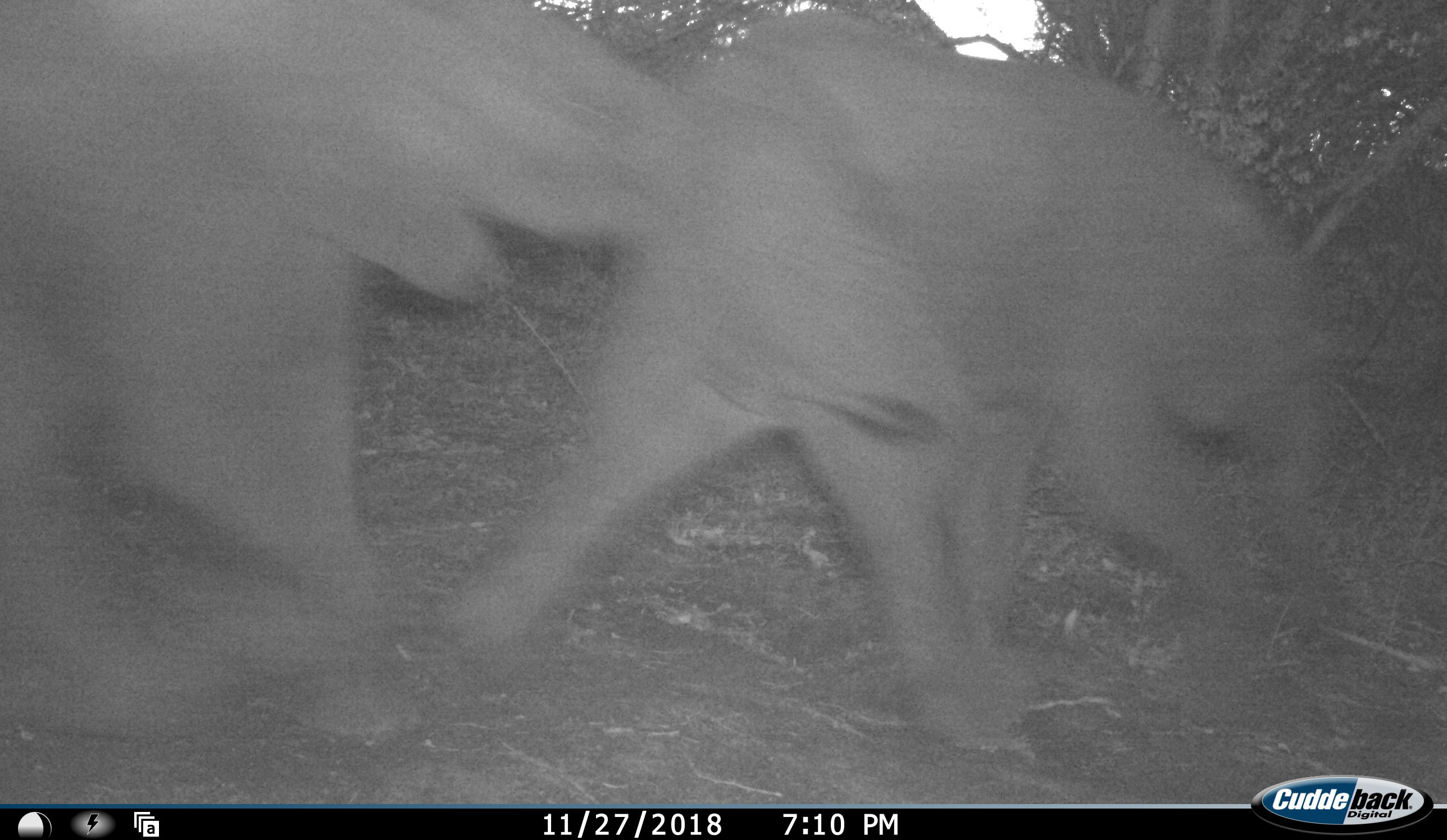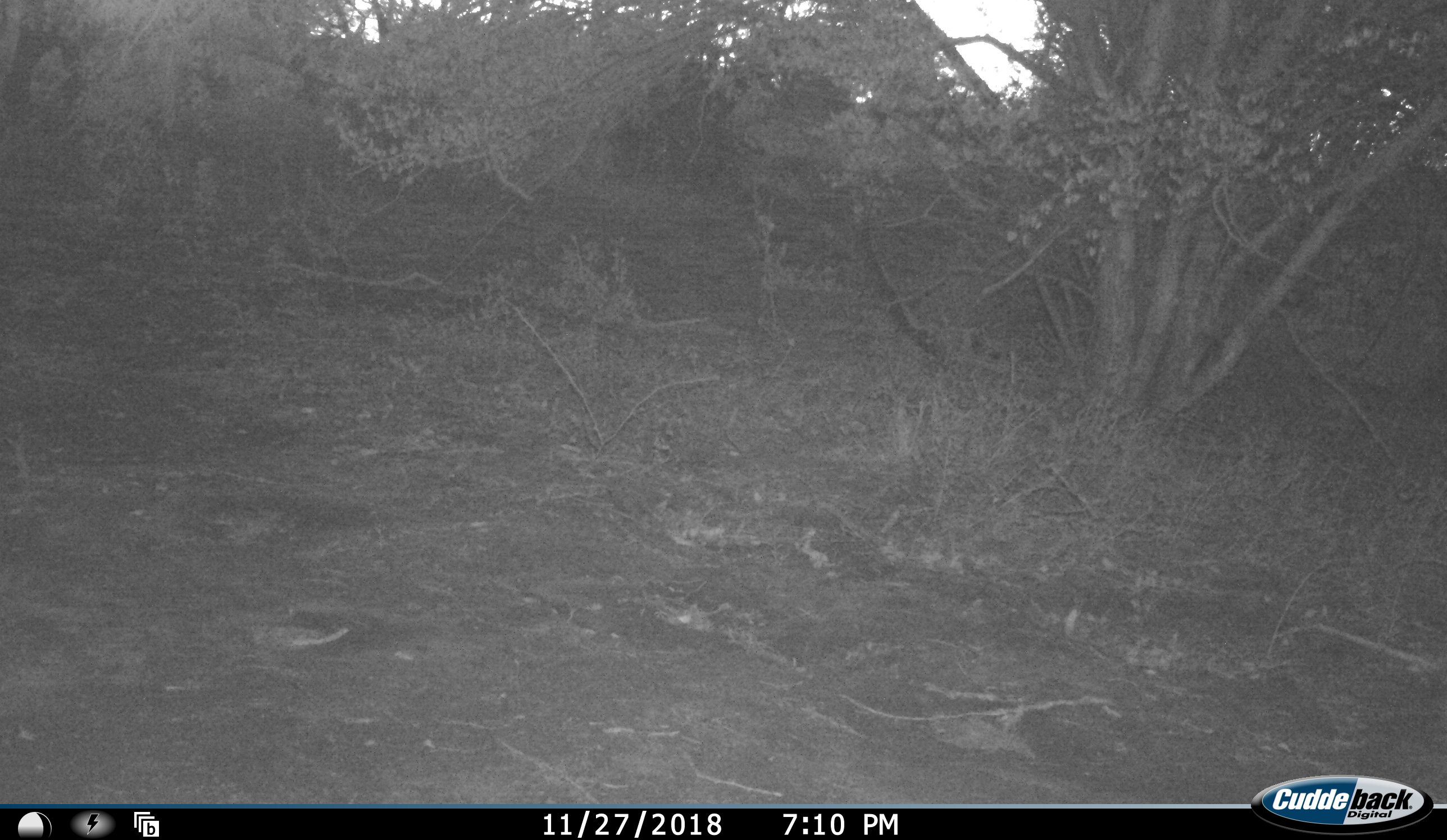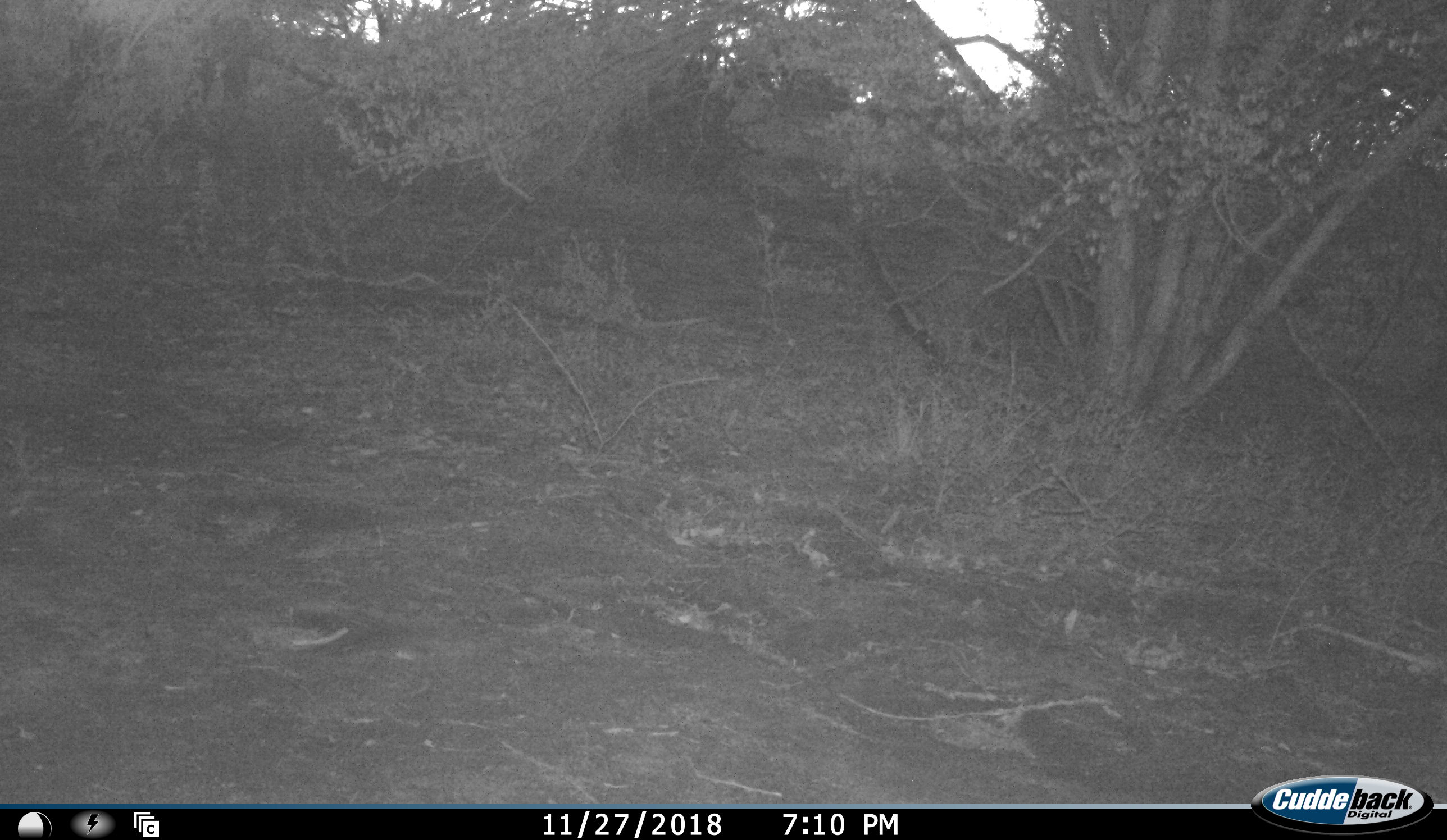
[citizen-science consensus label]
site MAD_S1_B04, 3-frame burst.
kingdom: Animalia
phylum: Chordata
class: Mammalia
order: Proboscidea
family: Elephantidae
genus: Loxodonta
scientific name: Loxodonta africana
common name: african bush elephant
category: elephant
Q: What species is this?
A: Elephant (african bush elephant) (Loxodonta africana).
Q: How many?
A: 2.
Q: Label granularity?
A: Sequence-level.